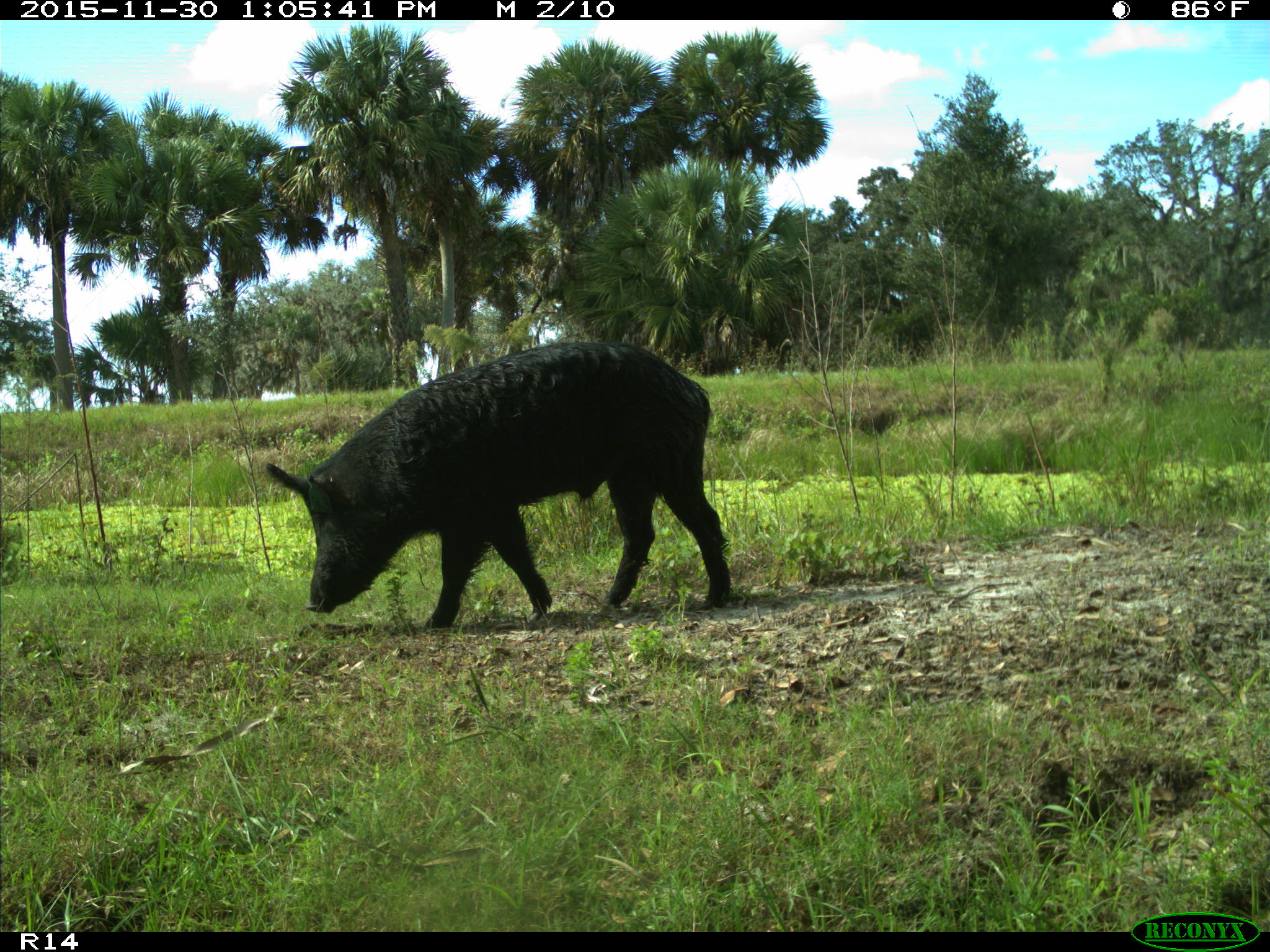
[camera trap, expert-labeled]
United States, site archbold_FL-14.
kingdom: Animalia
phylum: Chordata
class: Mammalia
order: Artiodactyla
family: Suidae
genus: Sus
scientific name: Sus scrofa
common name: wild boar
Sus scrofa (wild boar).